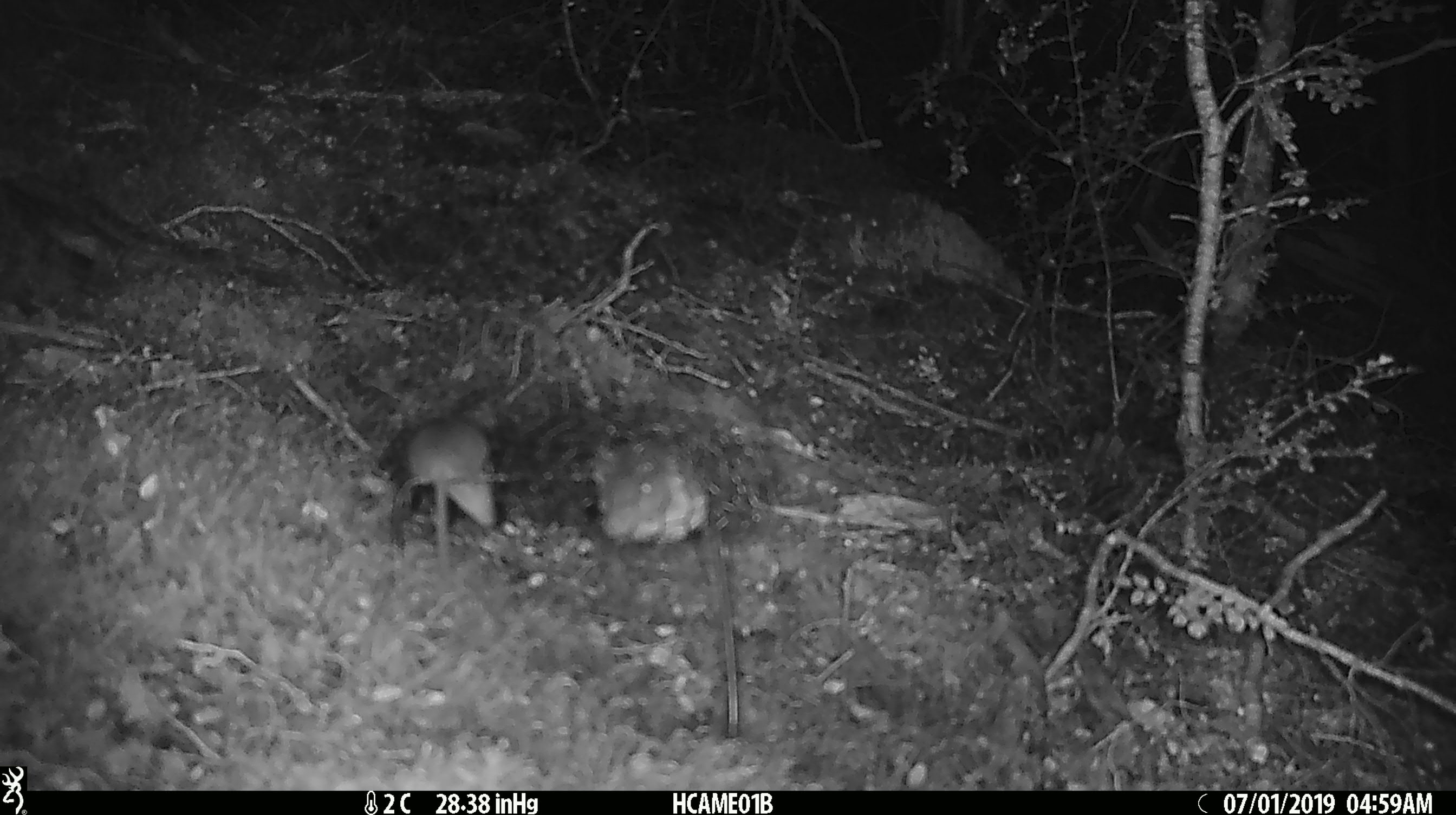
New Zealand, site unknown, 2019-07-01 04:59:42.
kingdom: Animalia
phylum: Chordata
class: Mammalia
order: Rodentia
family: Muridae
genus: Mus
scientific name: Mus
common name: mouse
Mouse (Mus).